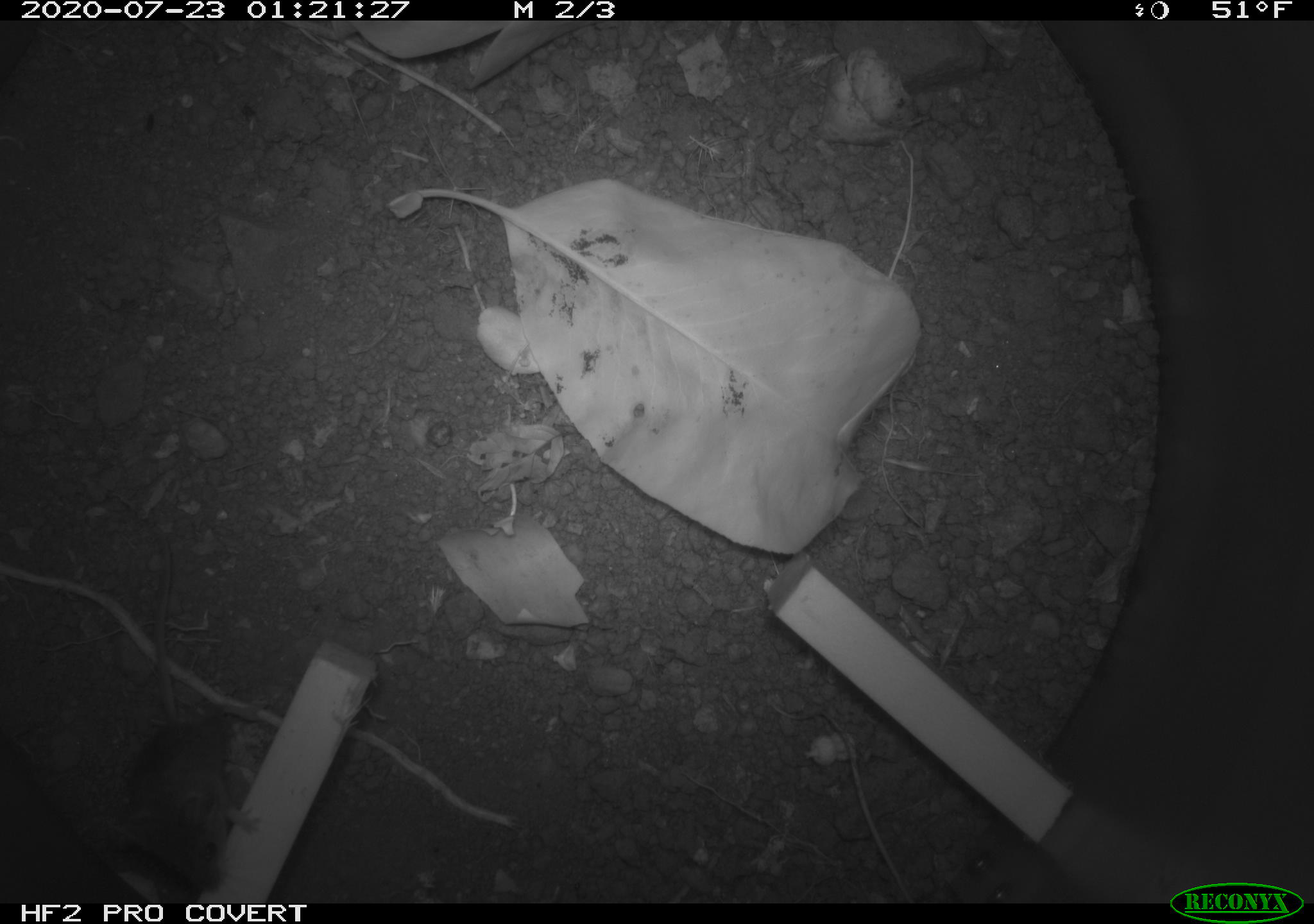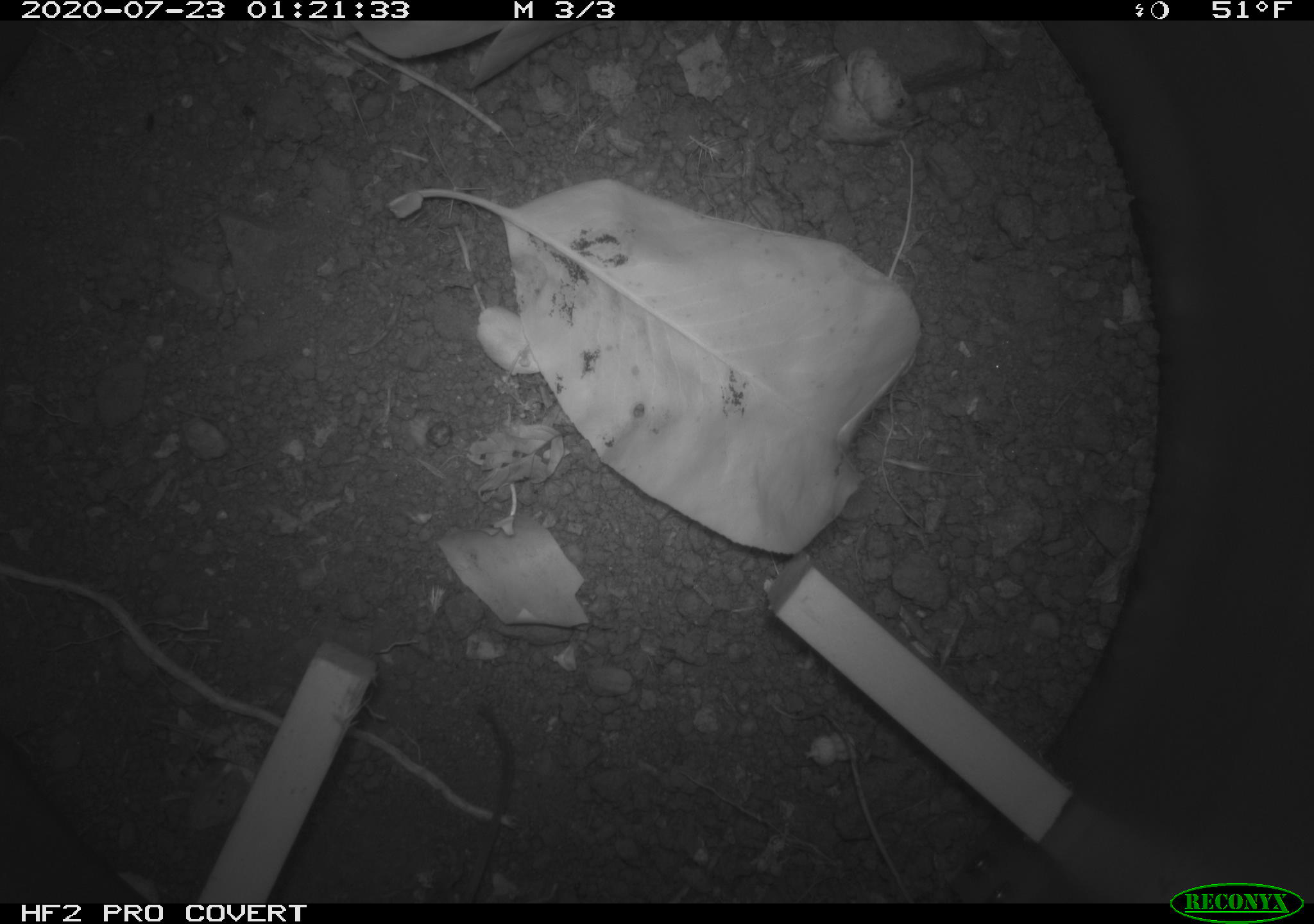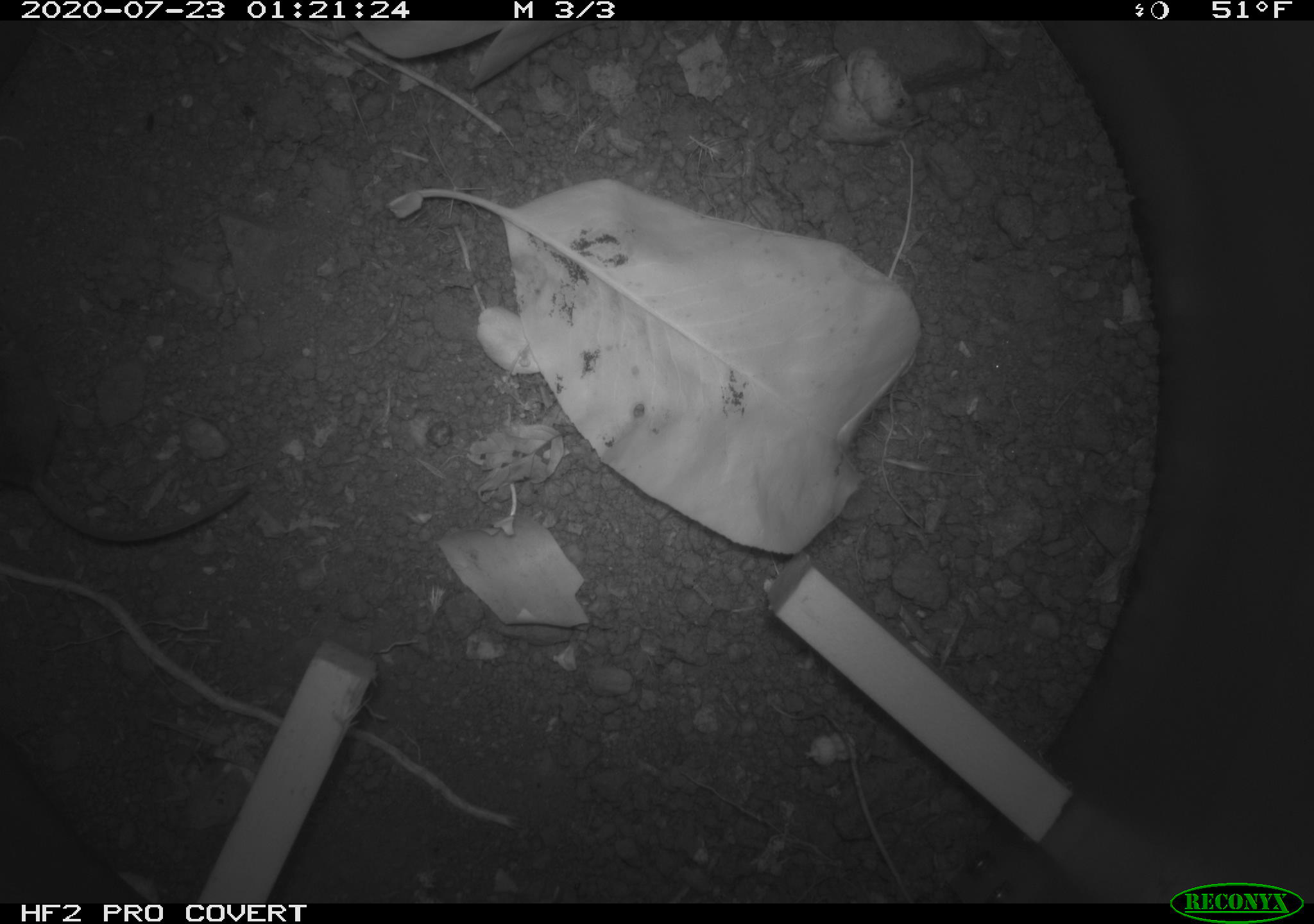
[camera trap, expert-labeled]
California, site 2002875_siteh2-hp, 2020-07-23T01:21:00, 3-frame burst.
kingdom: Animalia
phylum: Chordata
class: Mammalia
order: Rodentia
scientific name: Rodentia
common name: rodent